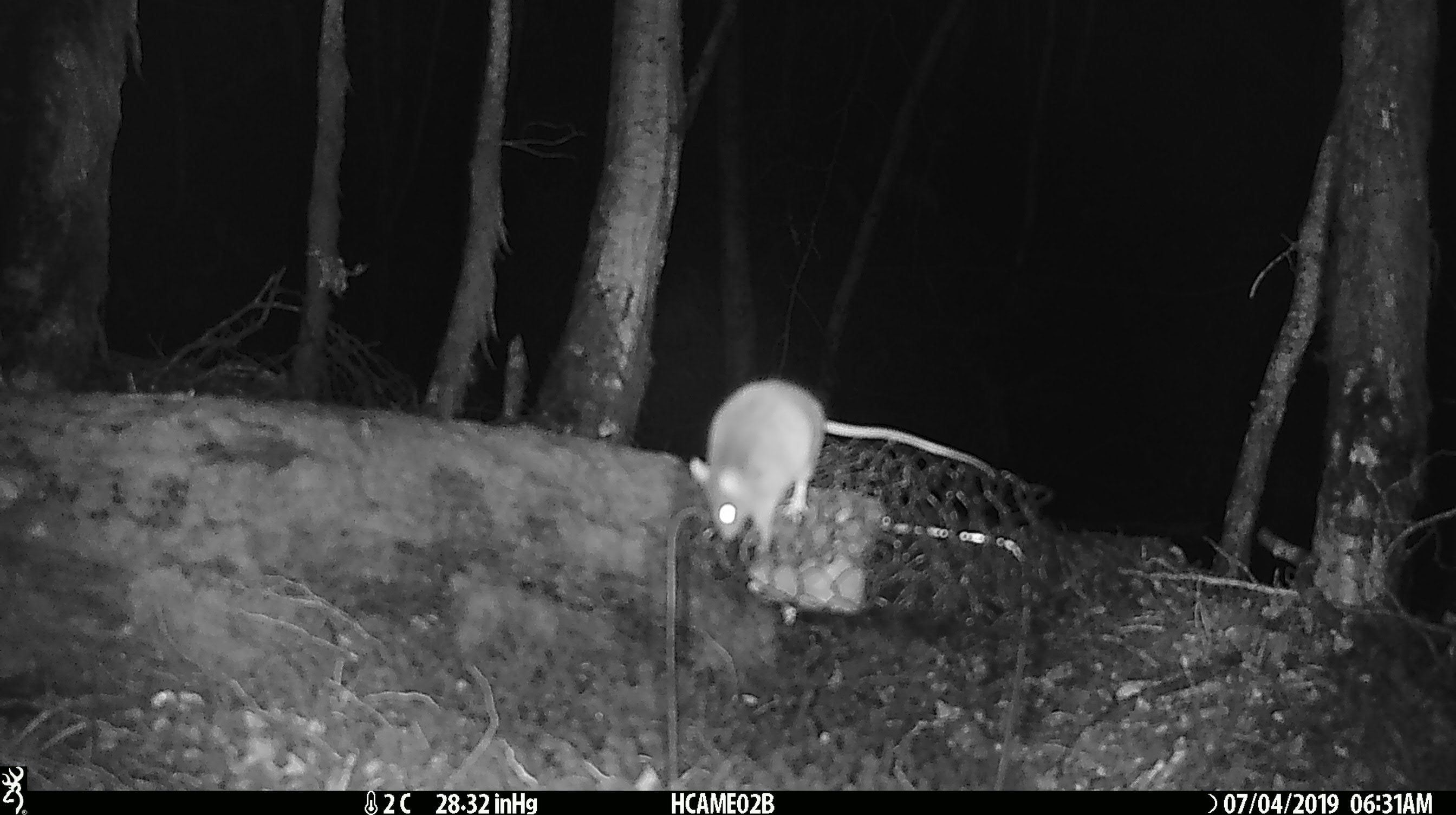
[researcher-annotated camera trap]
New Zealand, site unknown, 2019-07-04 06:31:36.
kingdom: Animalia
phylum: Chordata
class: Mammalia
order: Rodentia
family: Muridae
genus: Mus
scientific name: Mus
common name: mouse